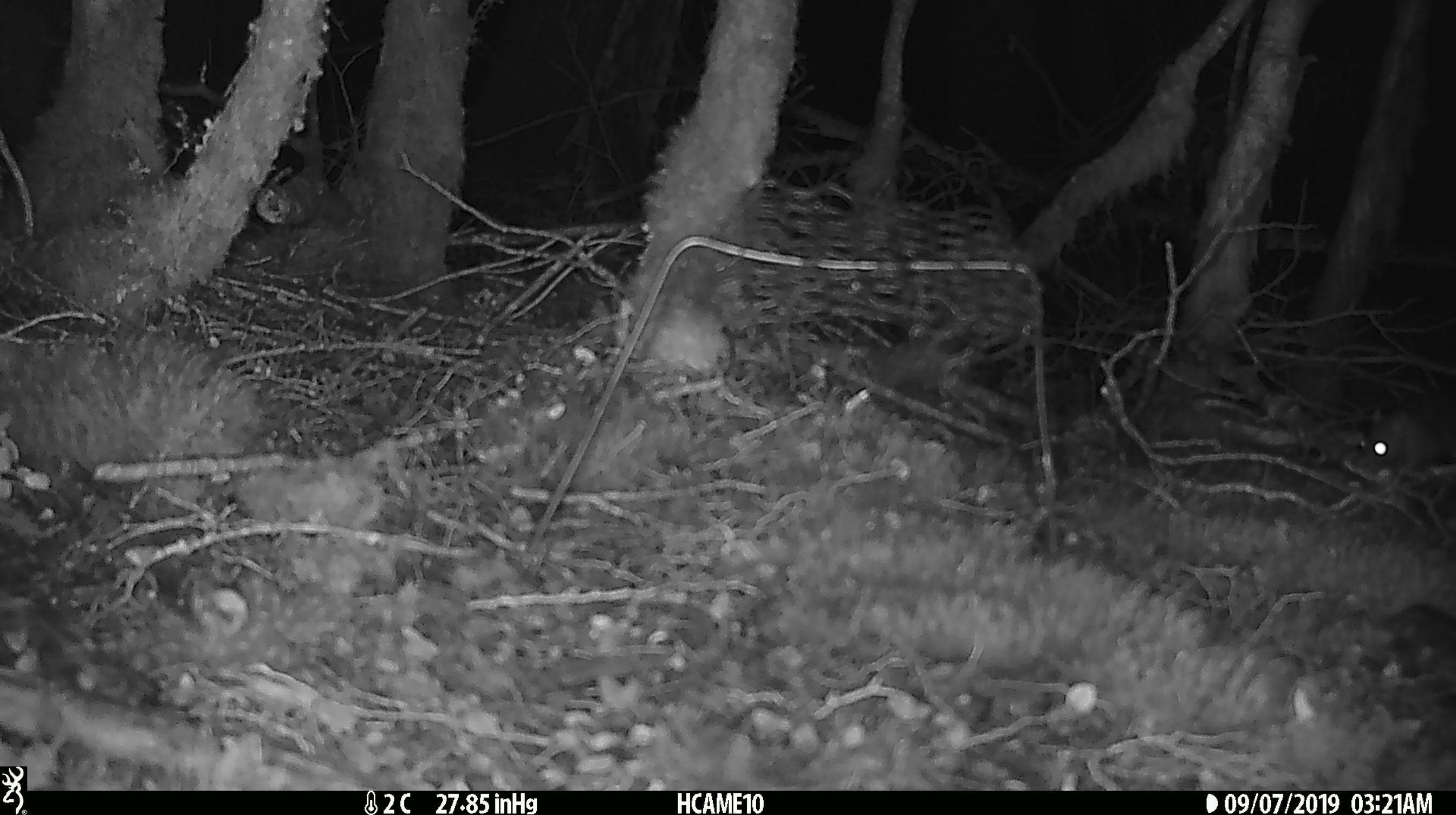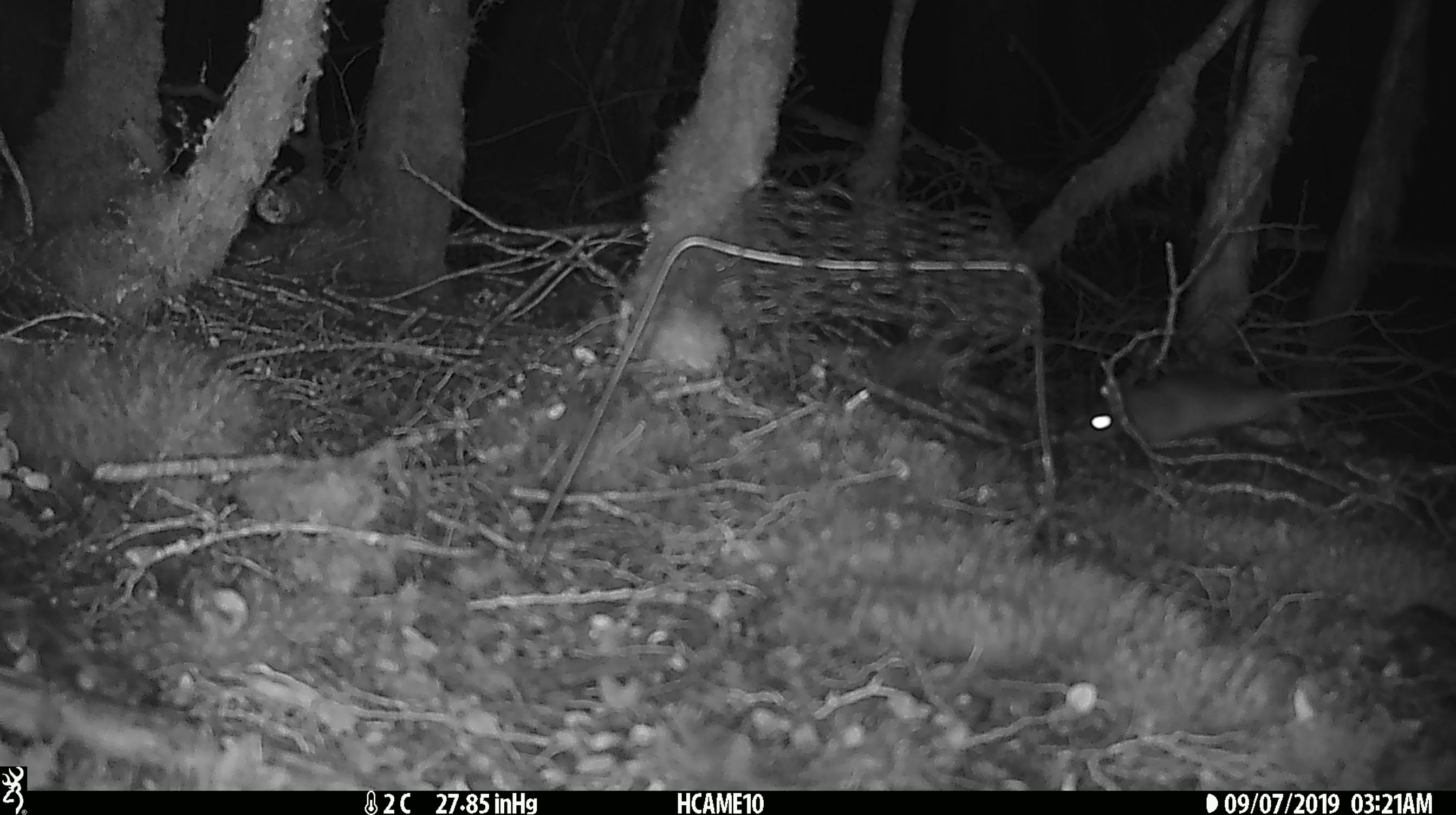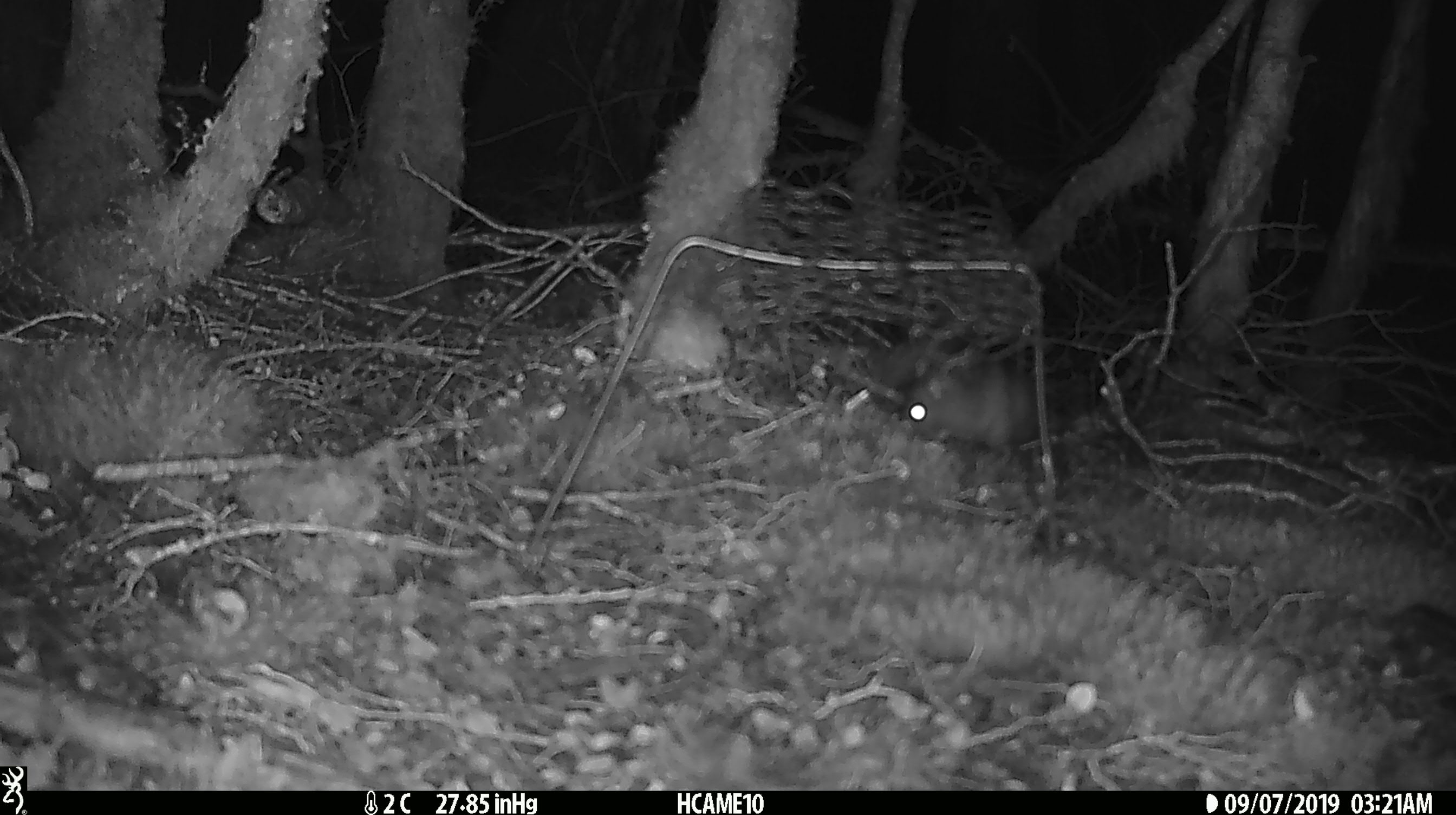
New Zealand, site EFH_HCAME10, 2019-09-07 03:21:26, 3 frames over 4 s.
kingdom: Animalia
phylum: Chordata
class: Mammalia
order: Rodentia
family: Muridae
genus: Rattus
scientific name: Rattus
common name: rat